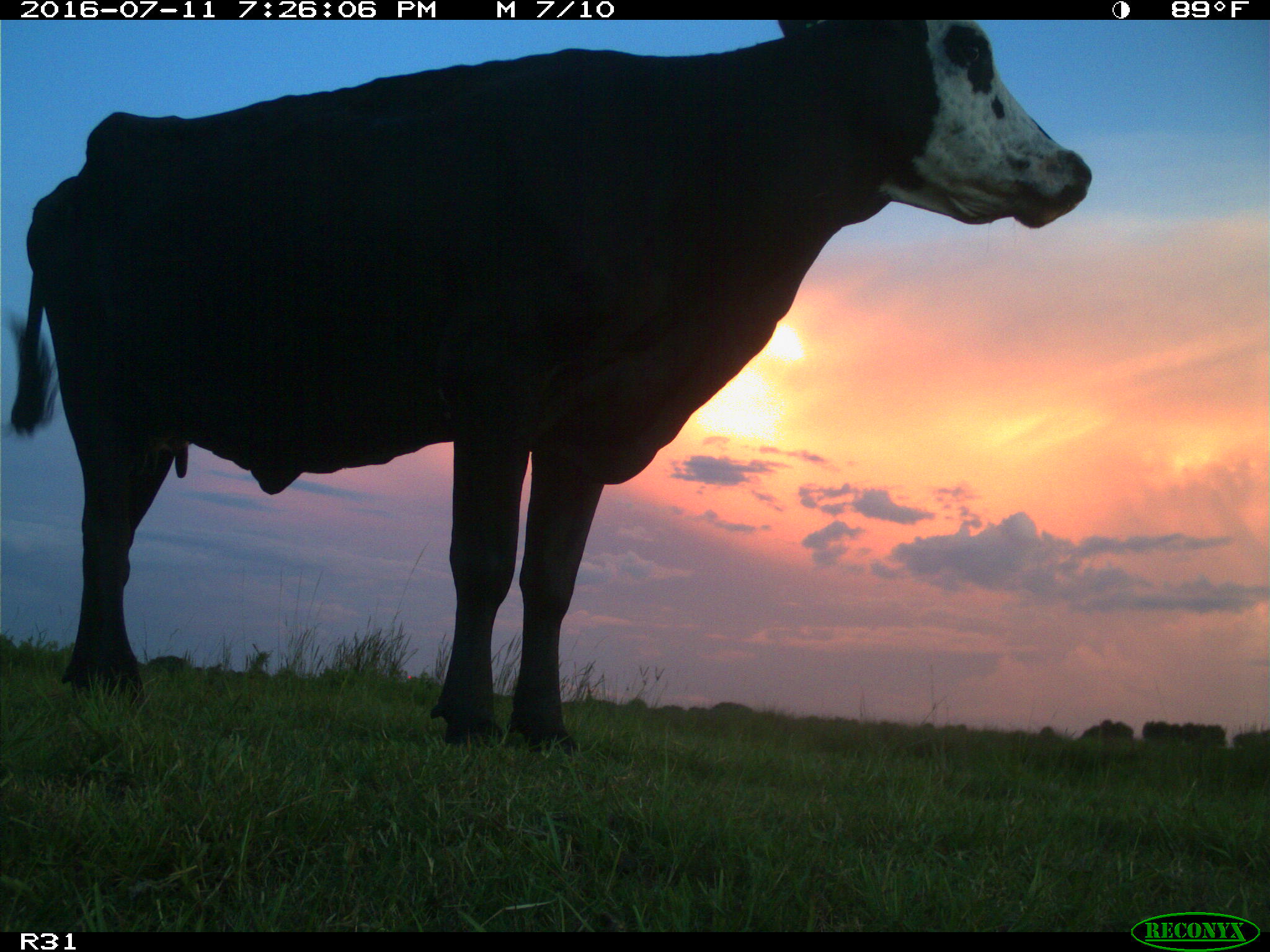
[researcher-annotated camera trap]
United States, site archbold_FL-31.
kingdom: Animalia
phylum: Chordata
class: Mammalia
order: Artiodactyla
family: Bovidae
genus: Bos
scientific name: Bos taurus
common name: domestic cow